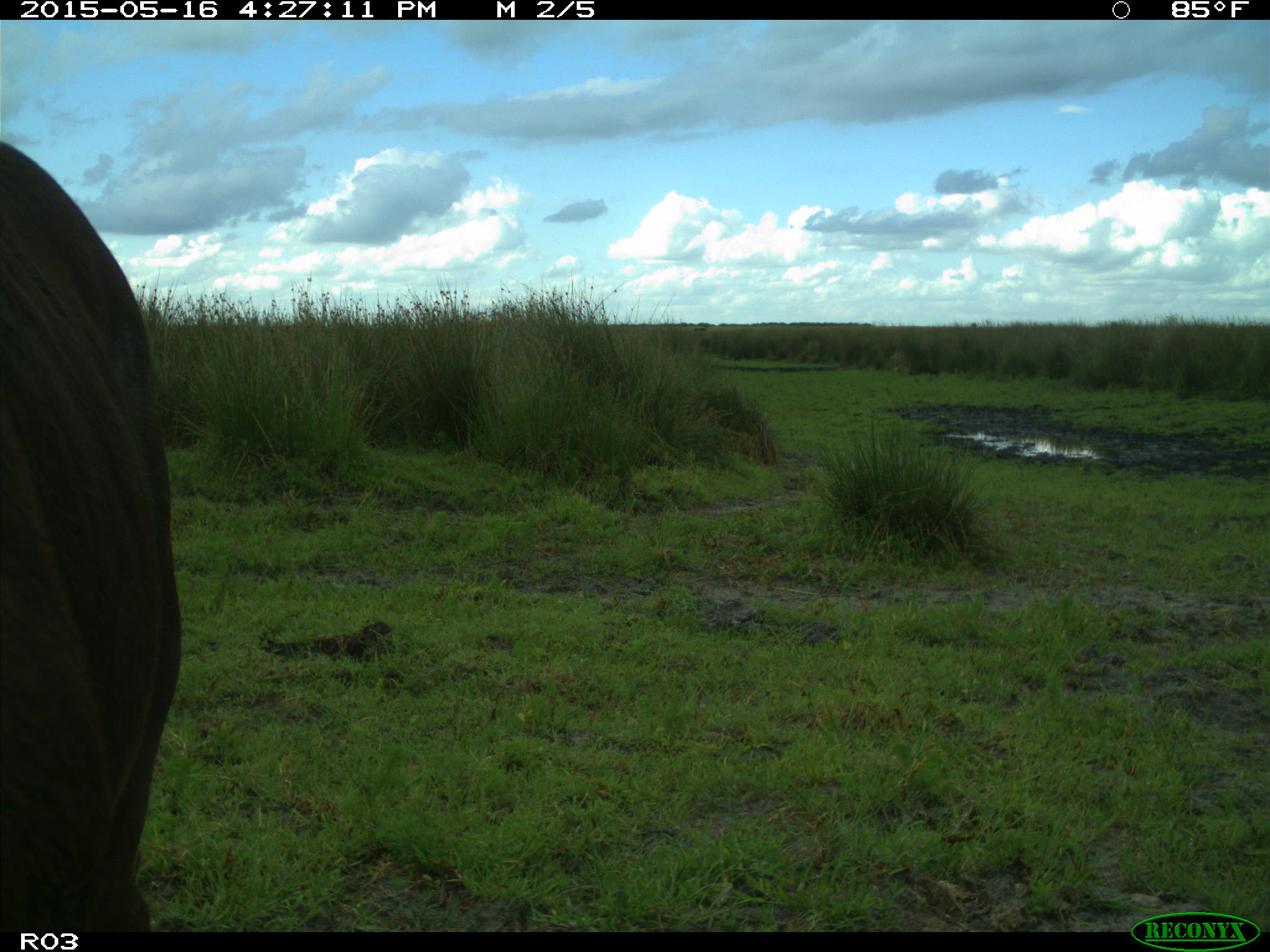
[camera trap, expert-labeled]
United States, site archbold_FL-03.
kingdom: Animalia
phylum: Chordata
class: Mammalia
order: Artiodactyla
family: Bovidae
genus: Bos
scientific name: Bos taurus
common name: domestic cow